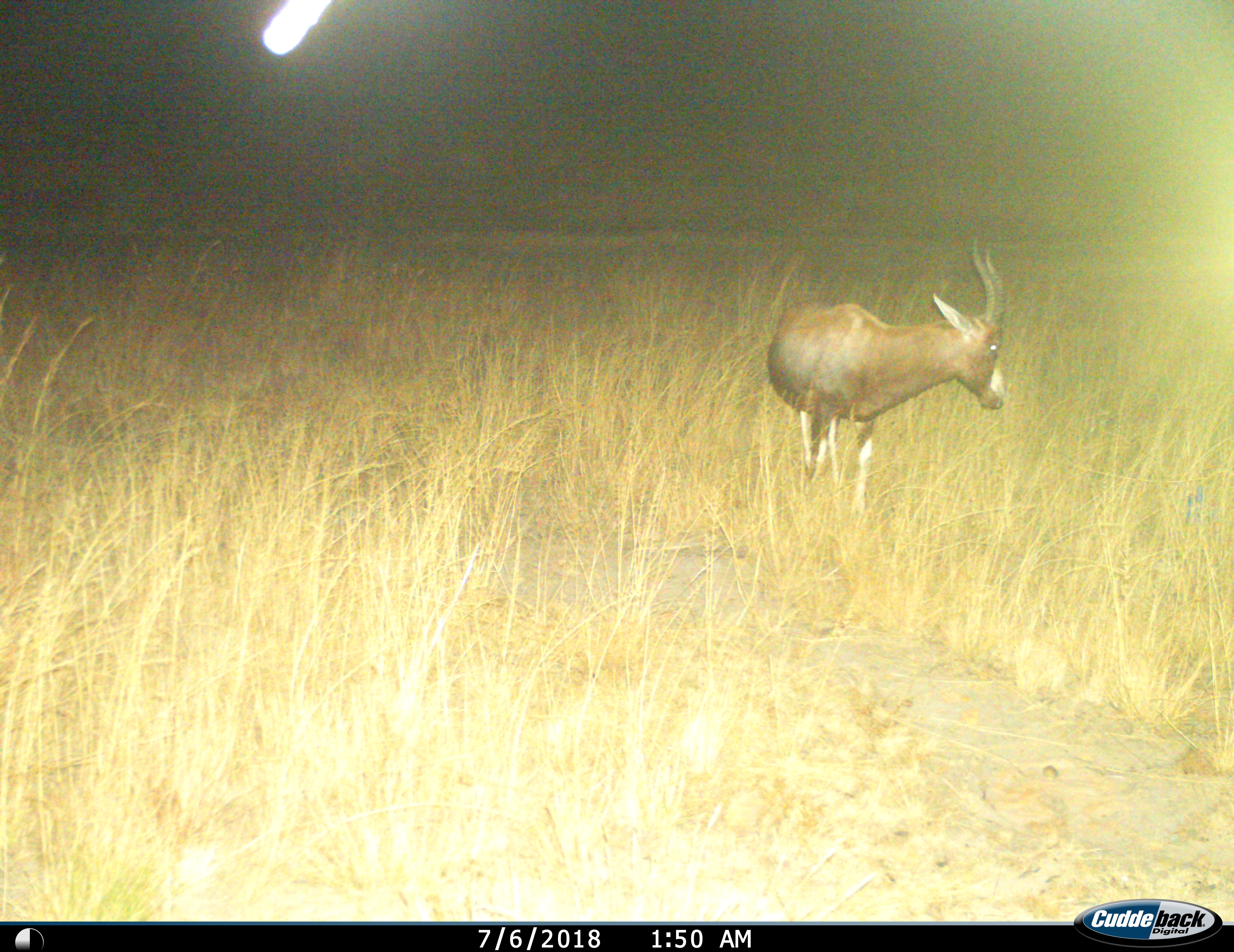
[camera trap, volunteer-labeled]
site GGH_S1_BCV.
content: unidentified animal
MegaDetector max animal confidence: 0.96